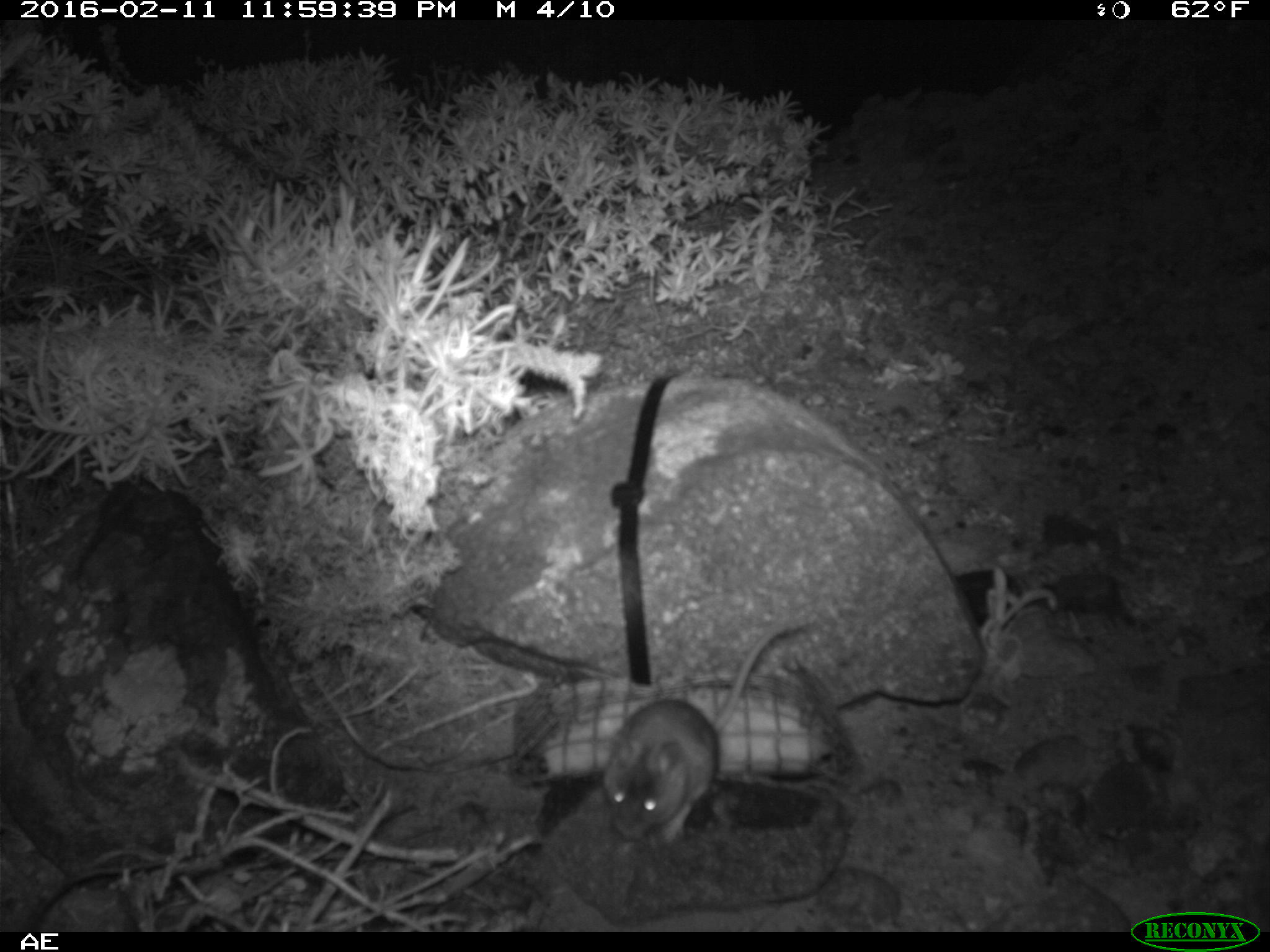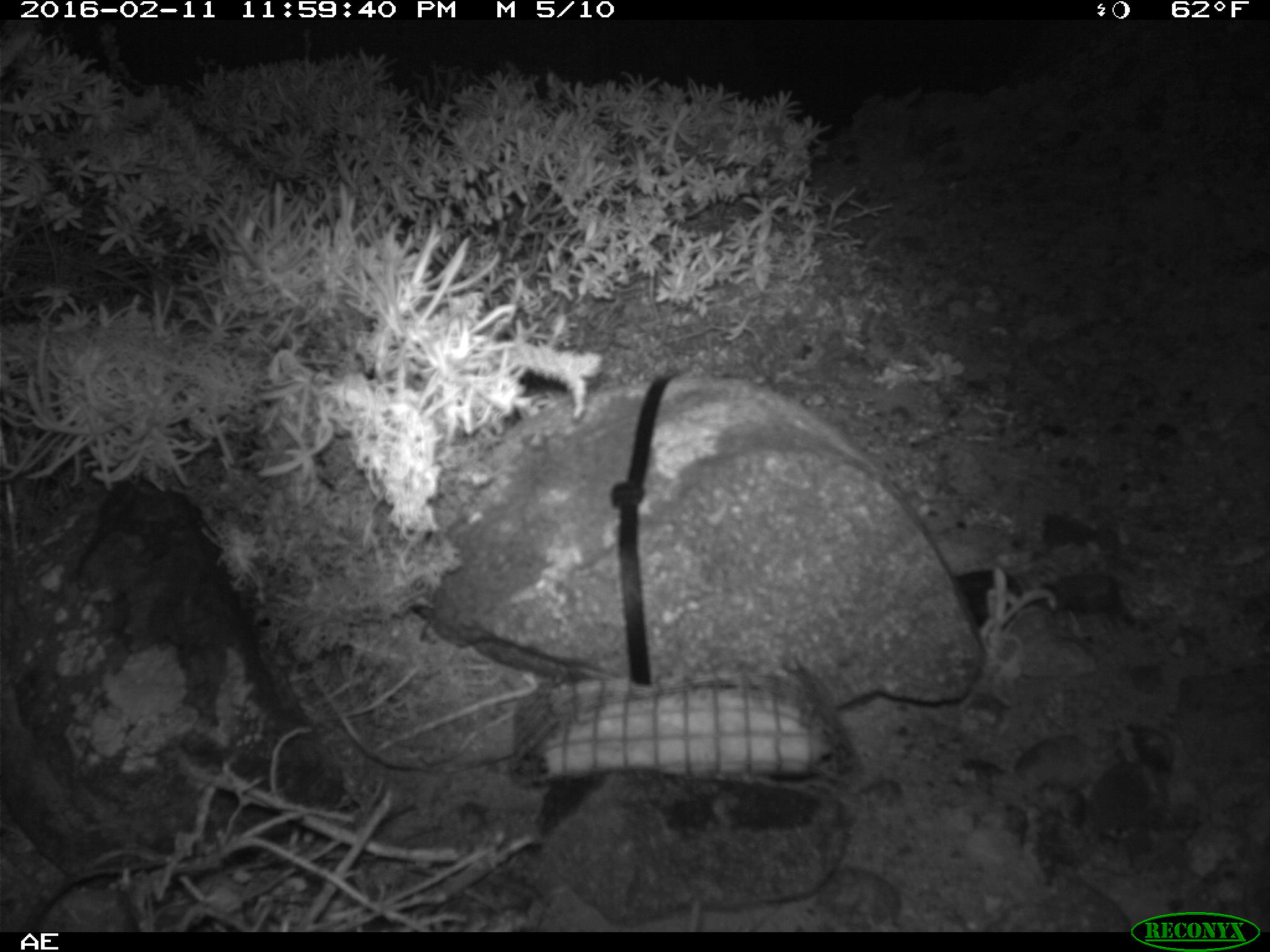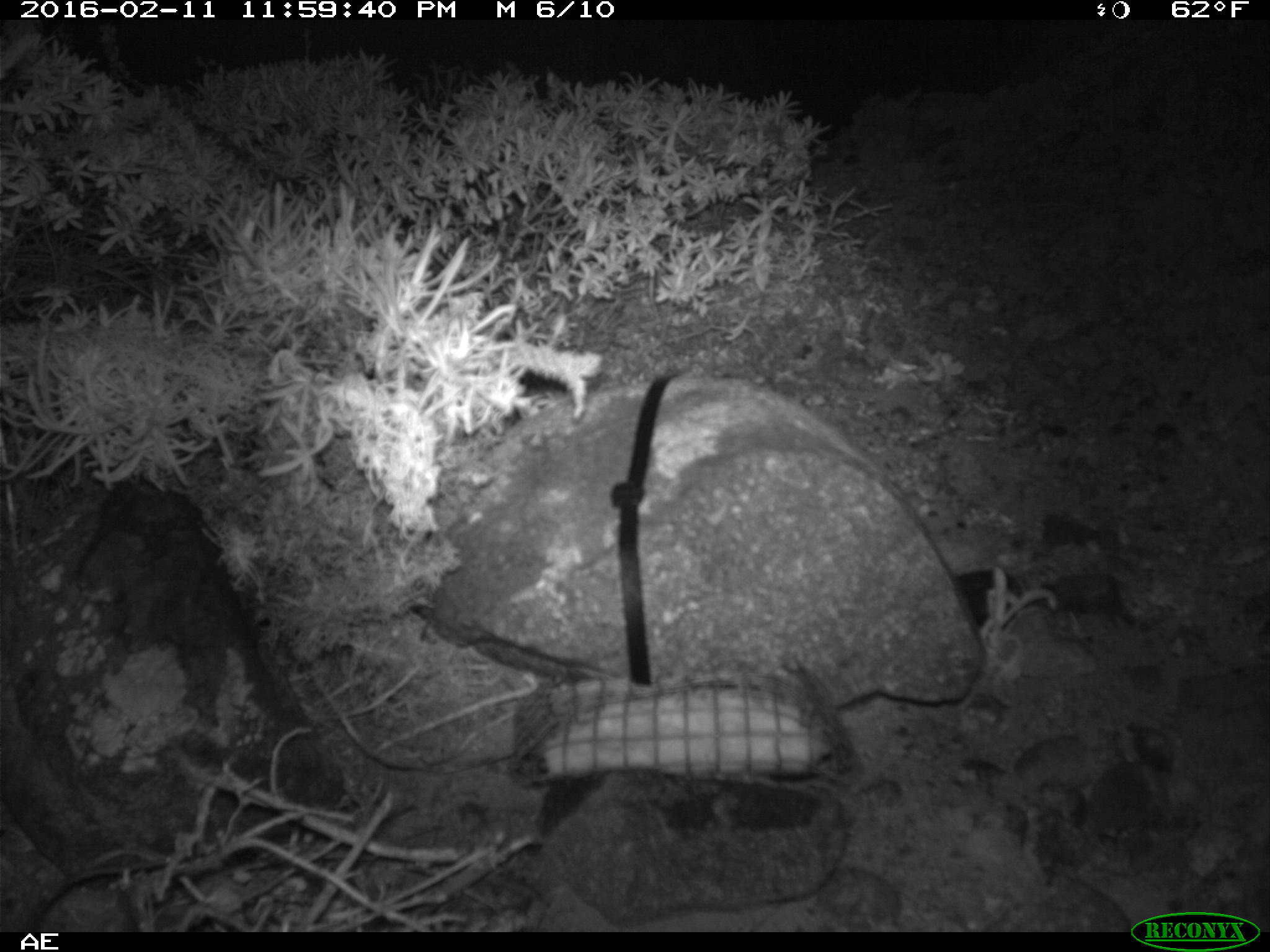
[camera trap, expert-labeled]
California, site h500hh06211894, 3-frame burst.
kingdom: Animalia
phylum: Chordata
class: Mammalia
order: Rodentia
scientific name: Rodentia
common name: rodent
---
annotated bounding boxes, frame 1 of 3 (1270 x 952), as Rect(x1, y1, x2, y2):
rodent: Rect(601, 620, 797, 848)